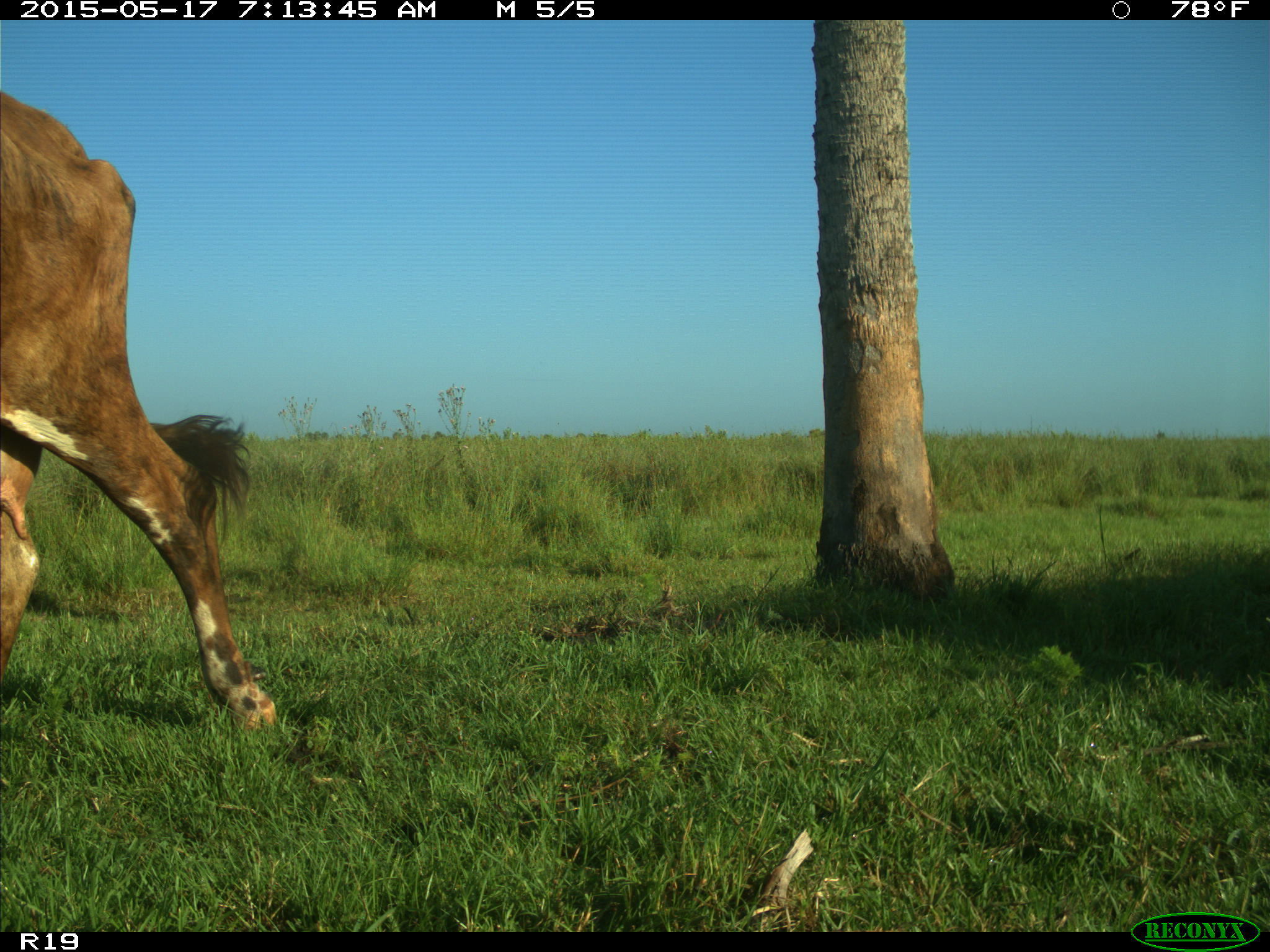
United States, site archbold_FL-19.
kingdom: Animalia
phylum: Chordata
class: Mammalia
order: Artiodactyla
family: Bovidae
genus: Bos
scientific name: Bos taurus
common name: domestic cow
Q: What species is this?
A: Bos taurus (domestic cow).